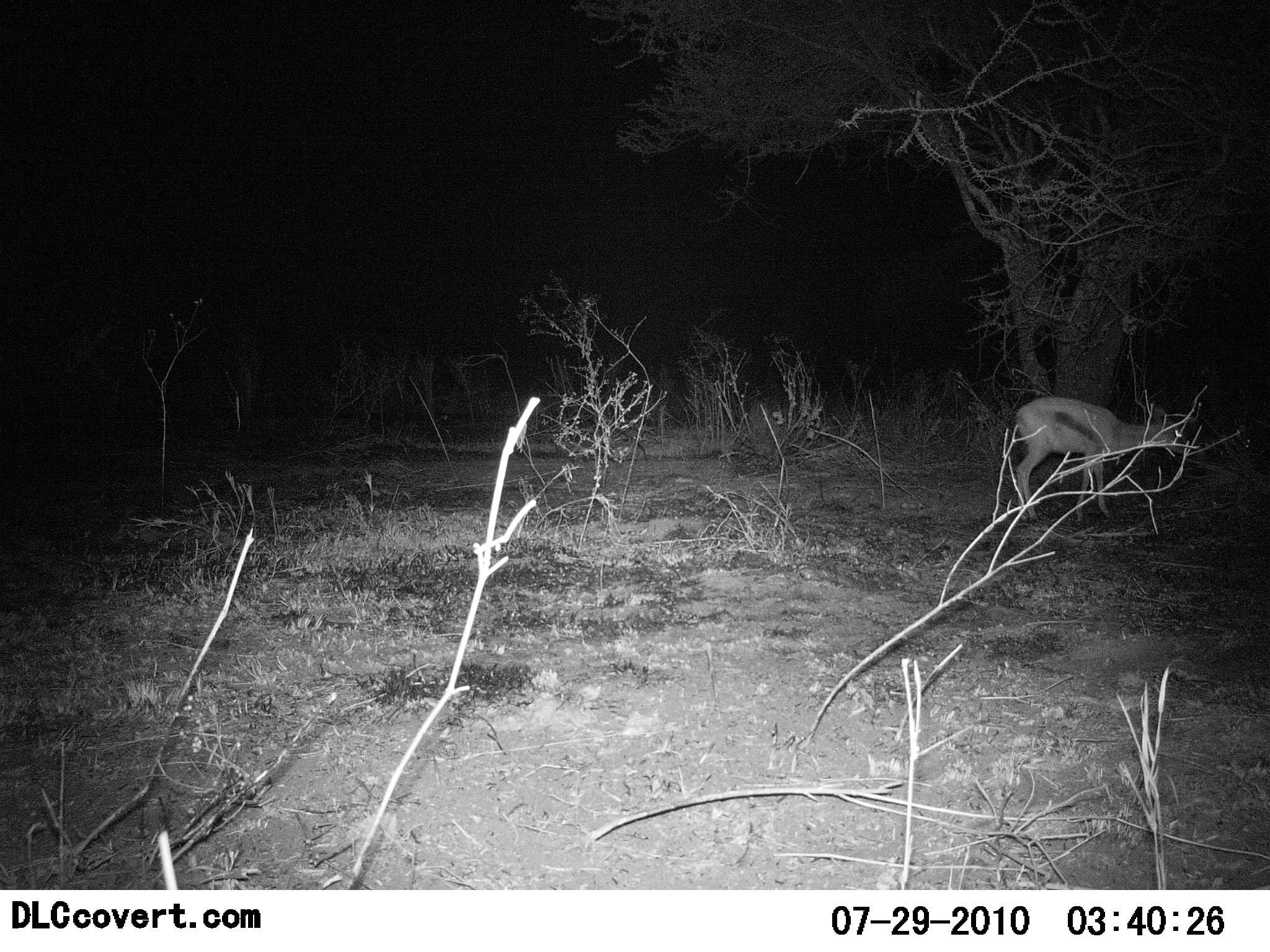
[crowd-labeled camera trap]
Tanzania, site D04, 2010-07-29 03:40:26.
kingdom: Animalia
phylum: Chordata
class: Mammalia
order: Artiodactyla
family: Bovidae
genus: Eudorcas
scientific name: Eudorcas thomsonii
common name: thomson's gazelle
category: gazellethomsons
Gazellethomsons (thomson's gazelle) (Eudorcas thomsonii), count 1. Behavior (volunteer vote fractions): standing 42%, resting 0%, moving 67%, interacting 0%. Young present (vote fraction): 0%. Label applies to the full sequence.